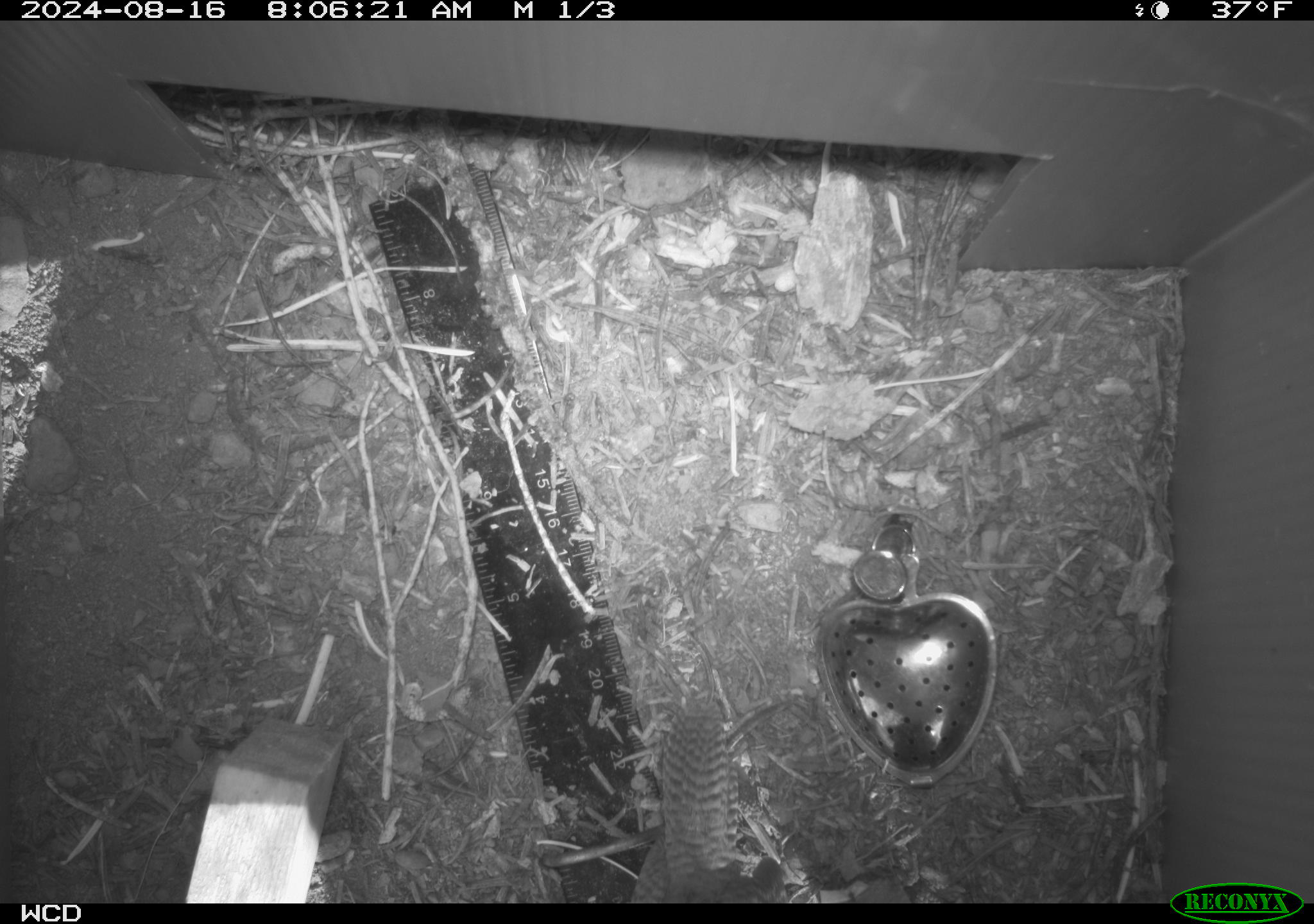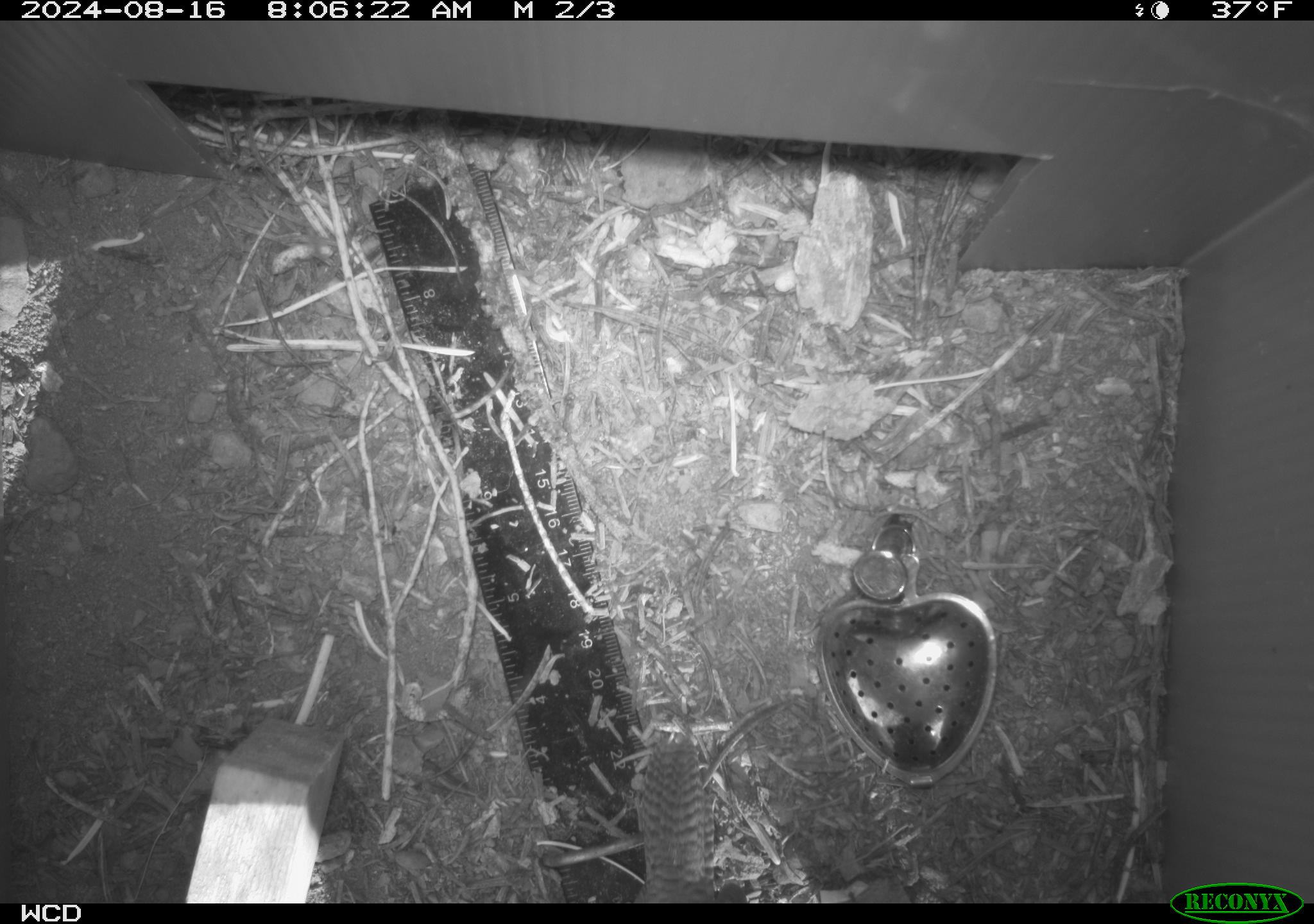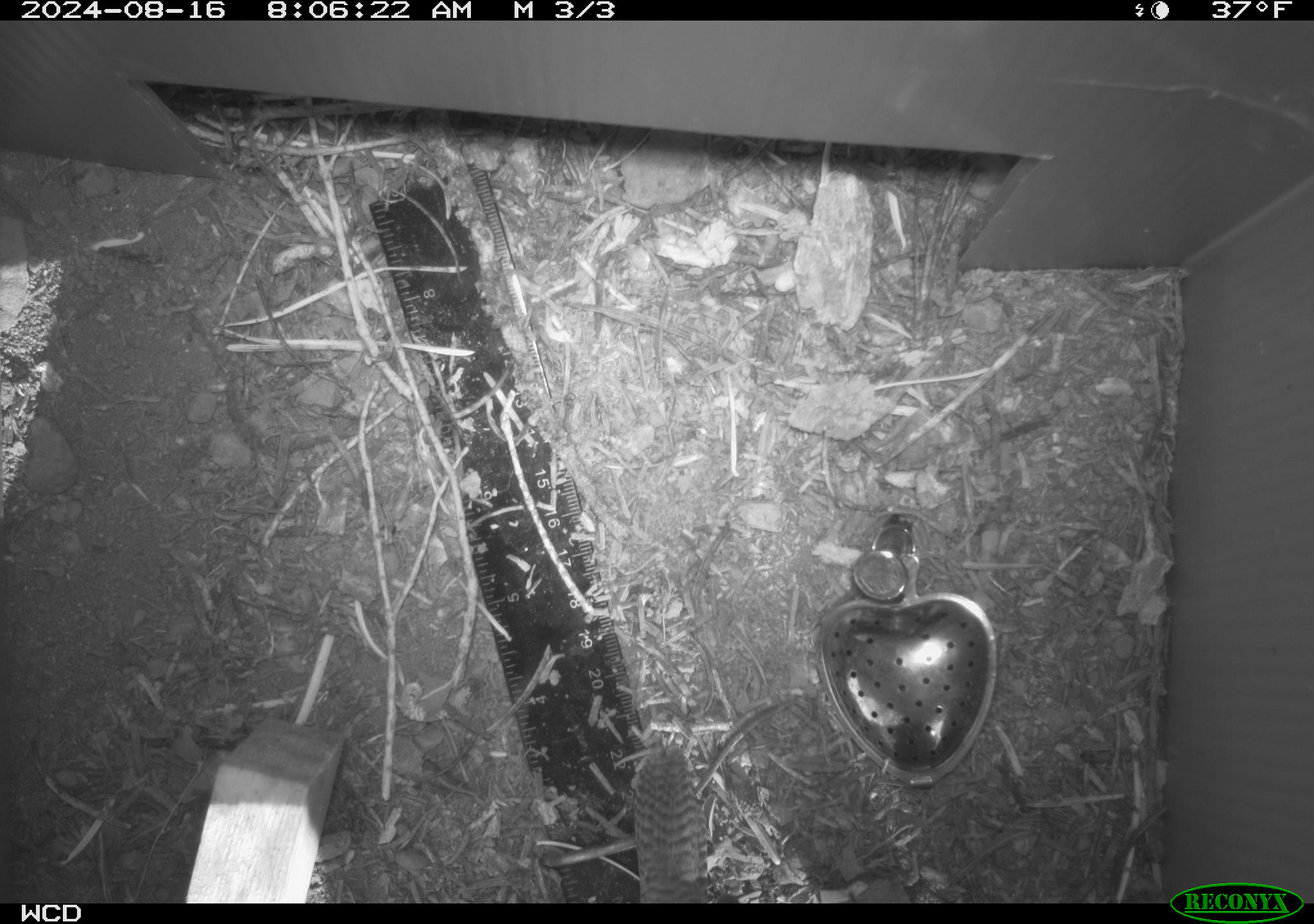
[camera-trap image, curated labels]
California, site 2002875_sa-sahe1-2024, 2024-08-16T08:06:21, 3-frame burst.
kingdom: Animalia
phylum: Chordata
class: Aves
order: Passeriformes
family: Troglodytidae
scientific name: Troglodytidae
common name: wren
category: troglodytidae family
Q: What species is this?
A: Troglodytidae family (wren) (Troglodytidae).